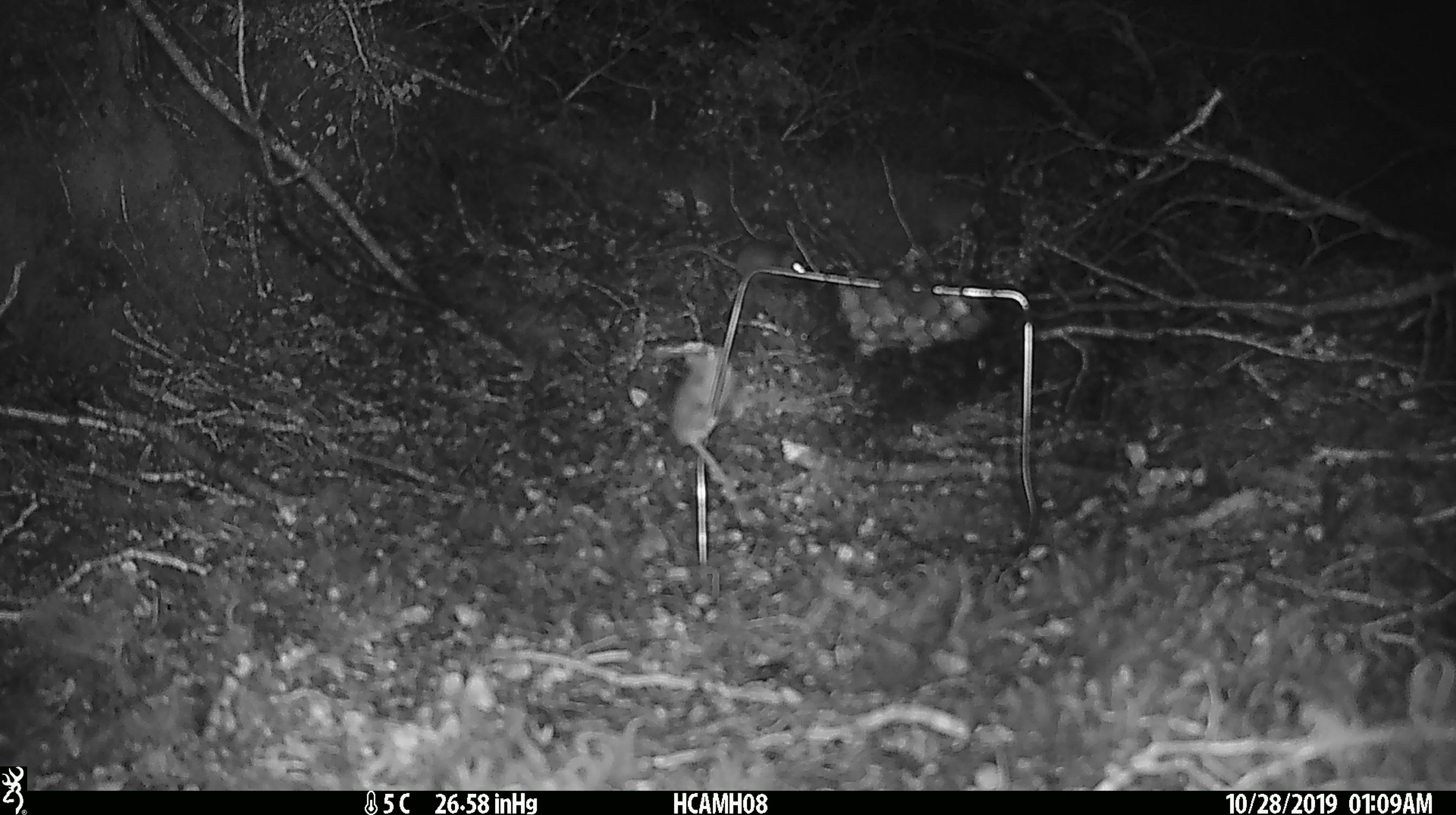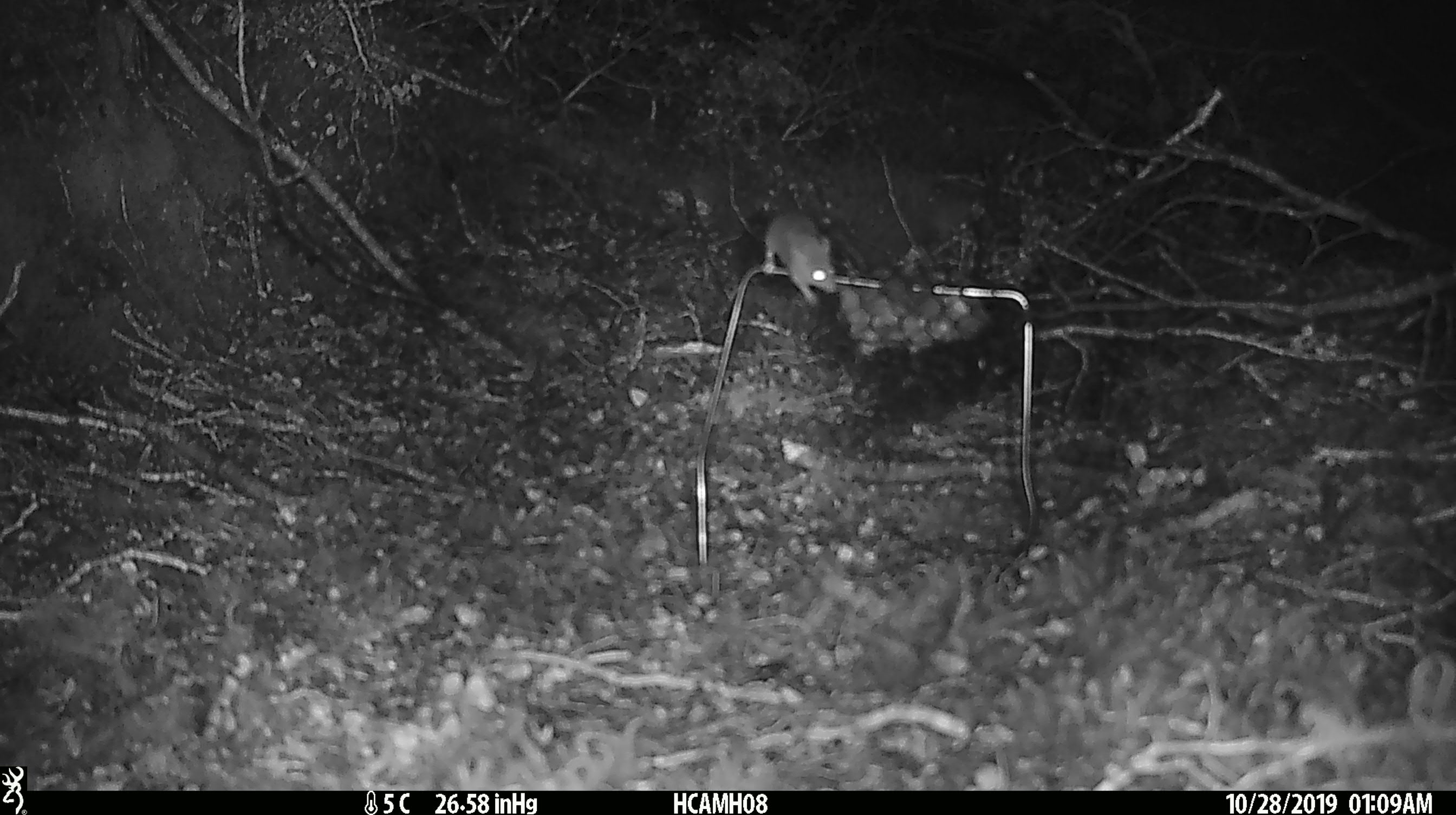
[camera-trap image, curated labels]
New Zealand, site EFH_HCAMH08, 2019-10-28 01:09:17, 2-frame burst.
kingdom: Animalia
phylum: Chordata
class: Mammalia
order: Rodentia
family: Muridae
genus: Mus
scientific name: Mus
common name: mouse